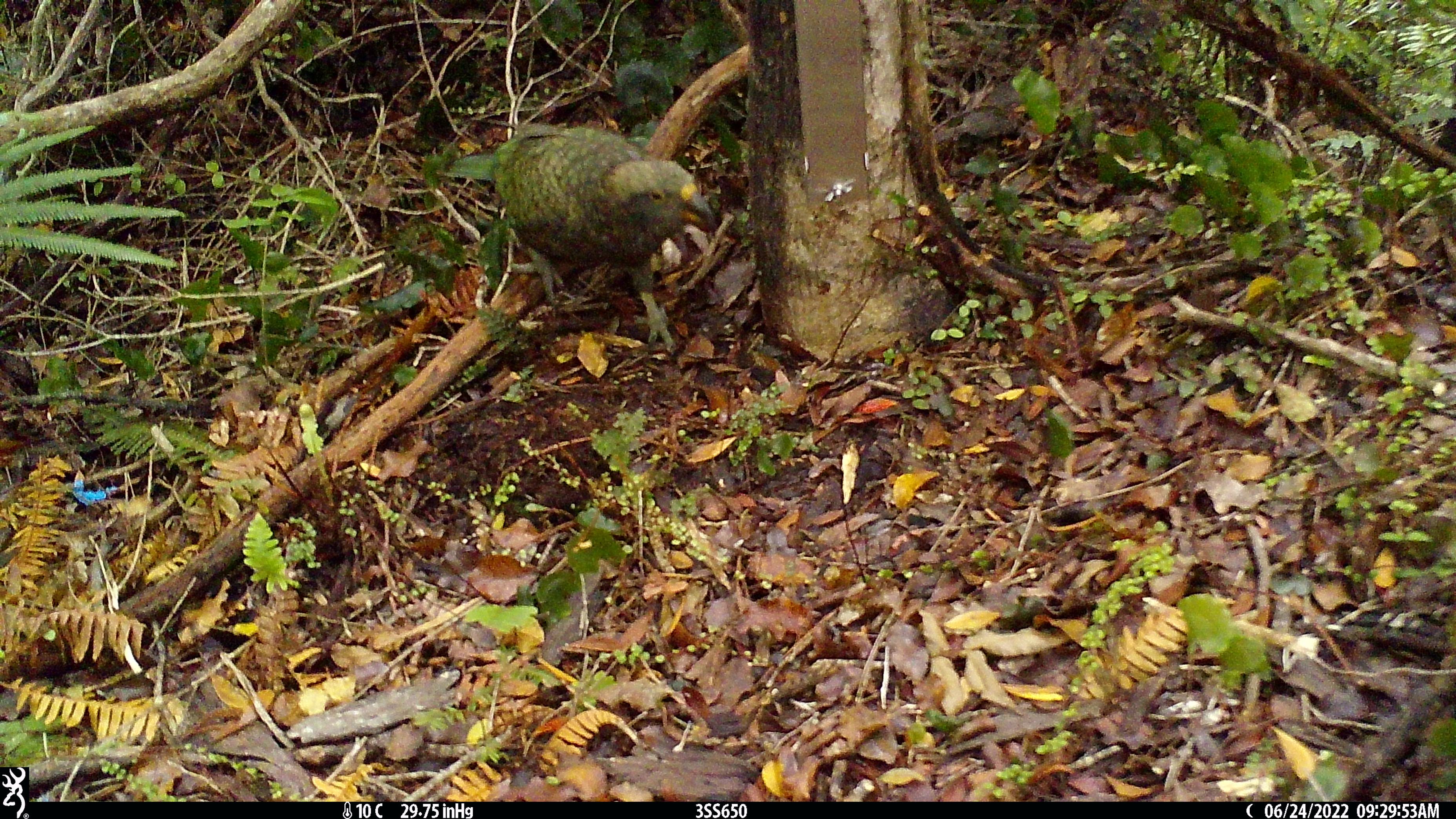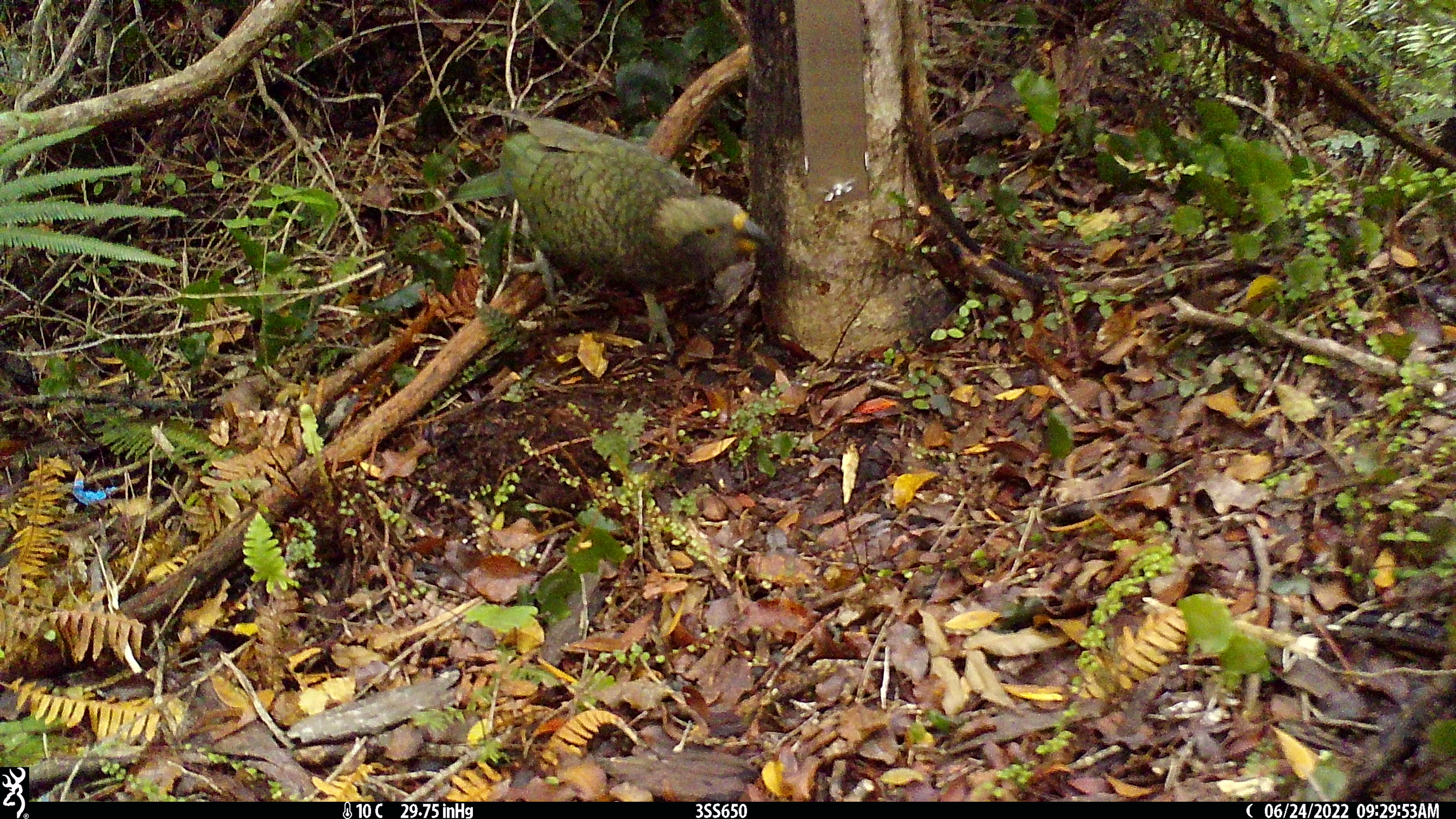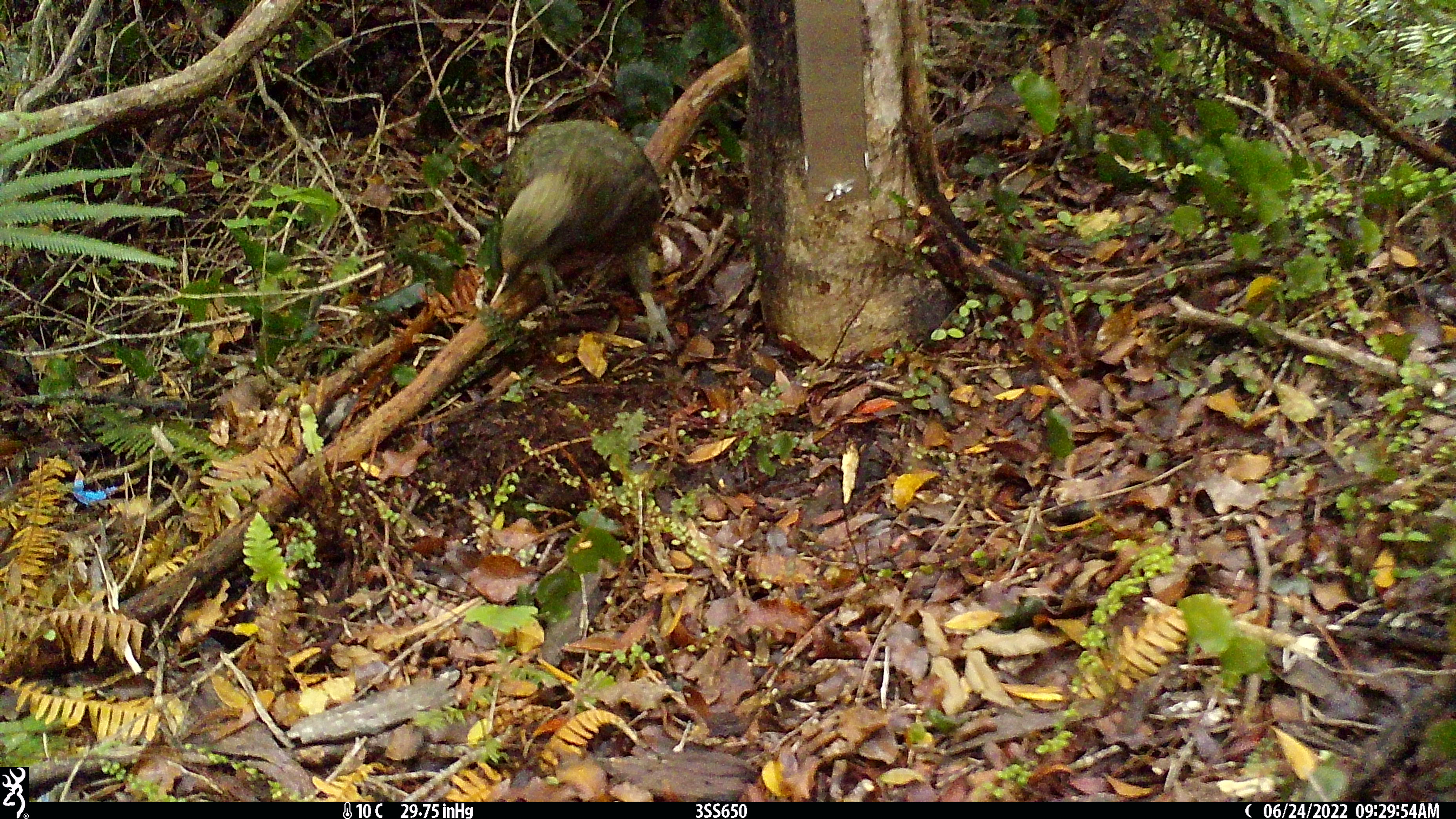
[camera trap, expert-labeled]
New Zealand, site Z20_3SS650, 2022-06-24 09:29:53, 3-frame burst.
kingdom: Animalia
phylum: Chordata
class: Aves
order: Psittaciformes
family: Strigopidae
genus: Nestor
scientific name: Nestor notabilis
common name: kea